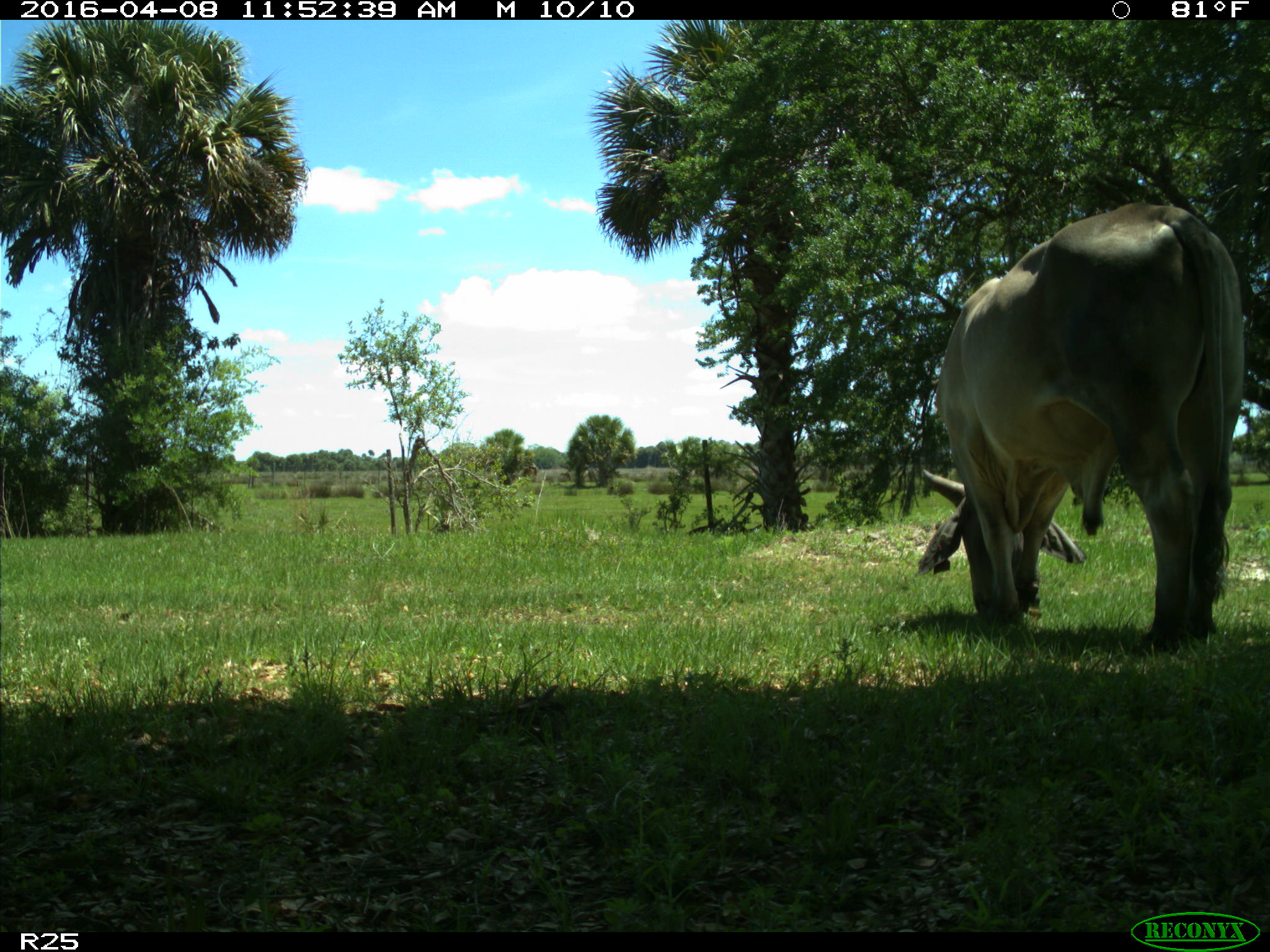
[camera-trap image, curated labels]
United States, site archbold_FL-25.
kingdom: Animalia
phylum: Chordata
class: Mammalia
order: Artiodactyla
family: Bovidae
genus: Bos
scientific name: Bos taurus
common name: domestic cow